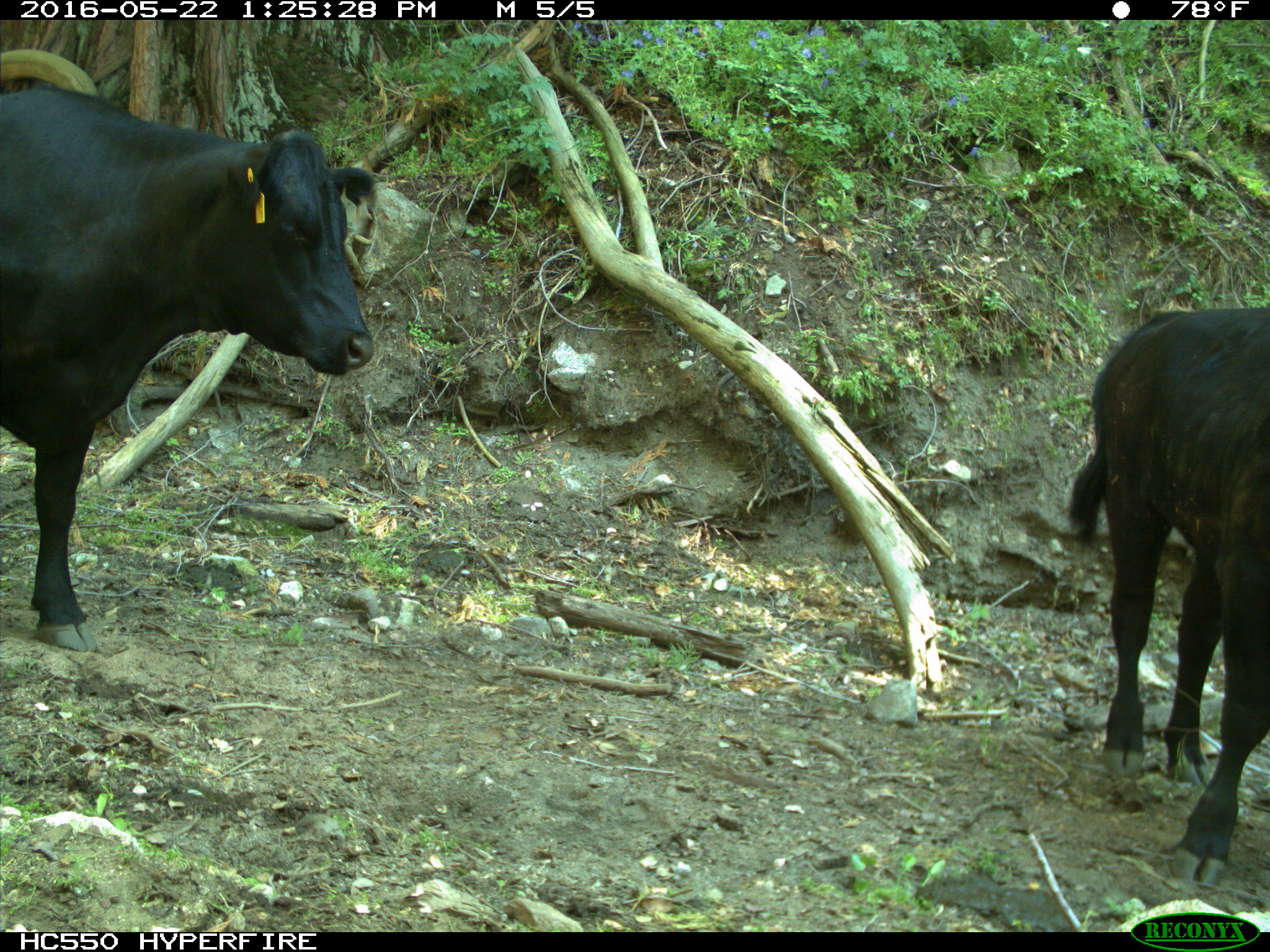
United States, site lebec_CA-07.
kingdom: Animalia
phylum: Chordata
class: Mammalia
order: Artiodactyla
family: Bovidae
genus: Bos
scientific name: Bos taurus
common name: domestic cow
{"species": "Bos taurus (domestic cow)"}